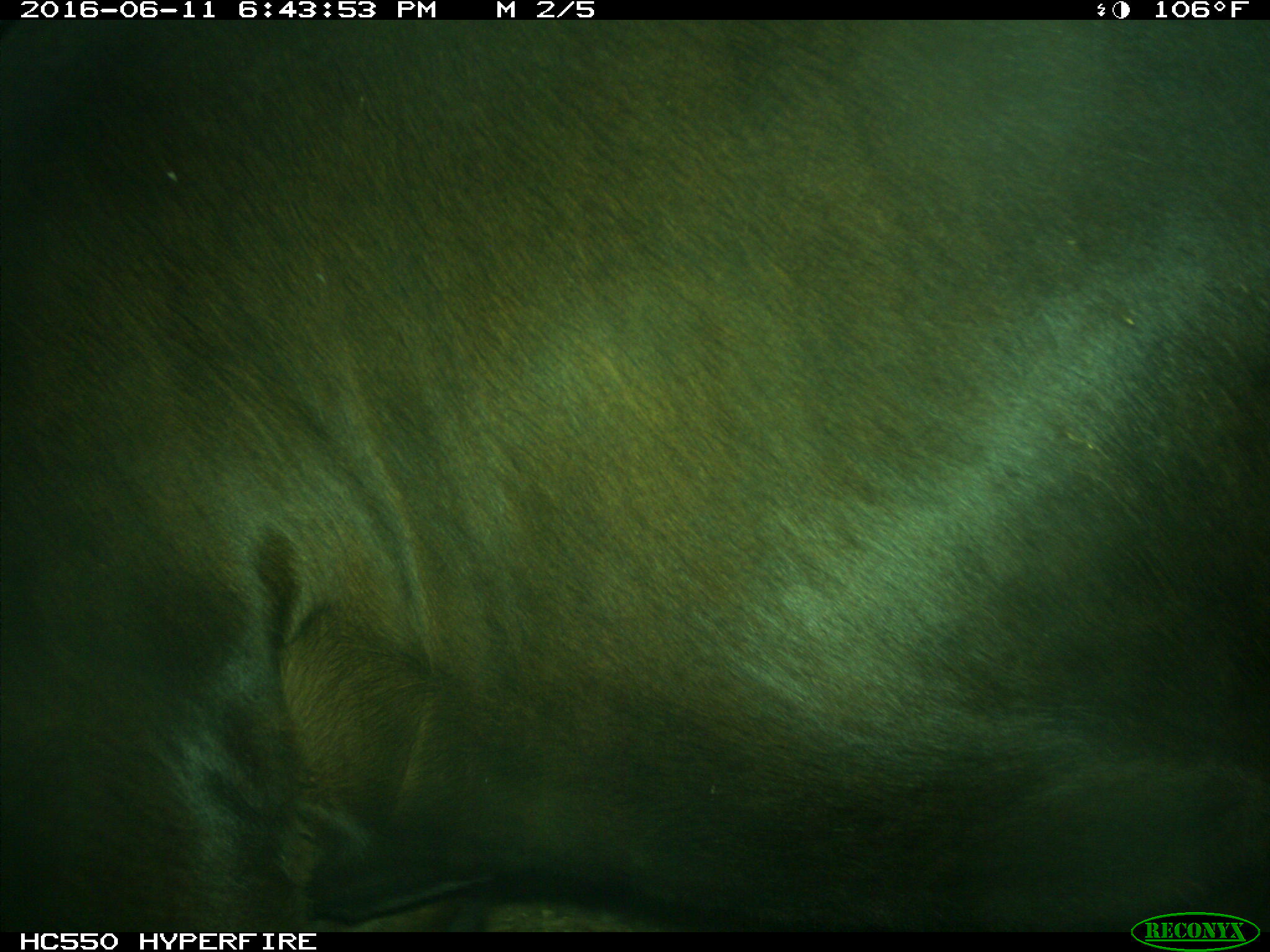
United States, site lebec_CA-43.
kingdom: Animalia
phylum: Chordata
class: Mammalia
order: Artiodactyla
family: Bovidae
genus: Bos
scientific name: Bos taurus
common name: domestic cow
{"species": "Bos taurus (domestic cow)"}